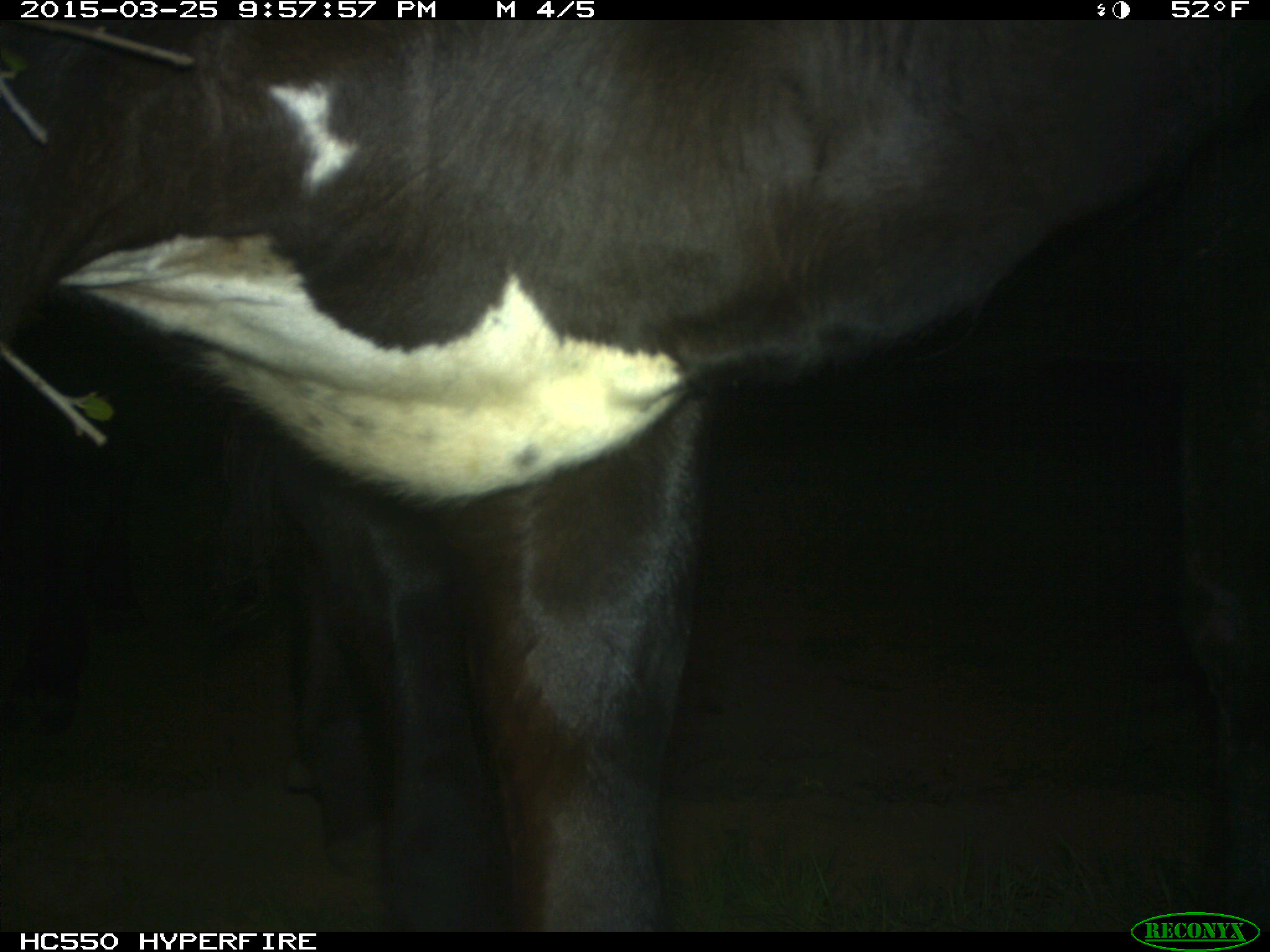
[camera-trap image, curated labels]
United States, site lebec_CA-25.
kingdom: Animalia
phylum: Chordata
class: Mammalia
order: Artiodactyla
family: Bovidae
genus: Bos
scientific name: Bos taurus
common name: domestic cow